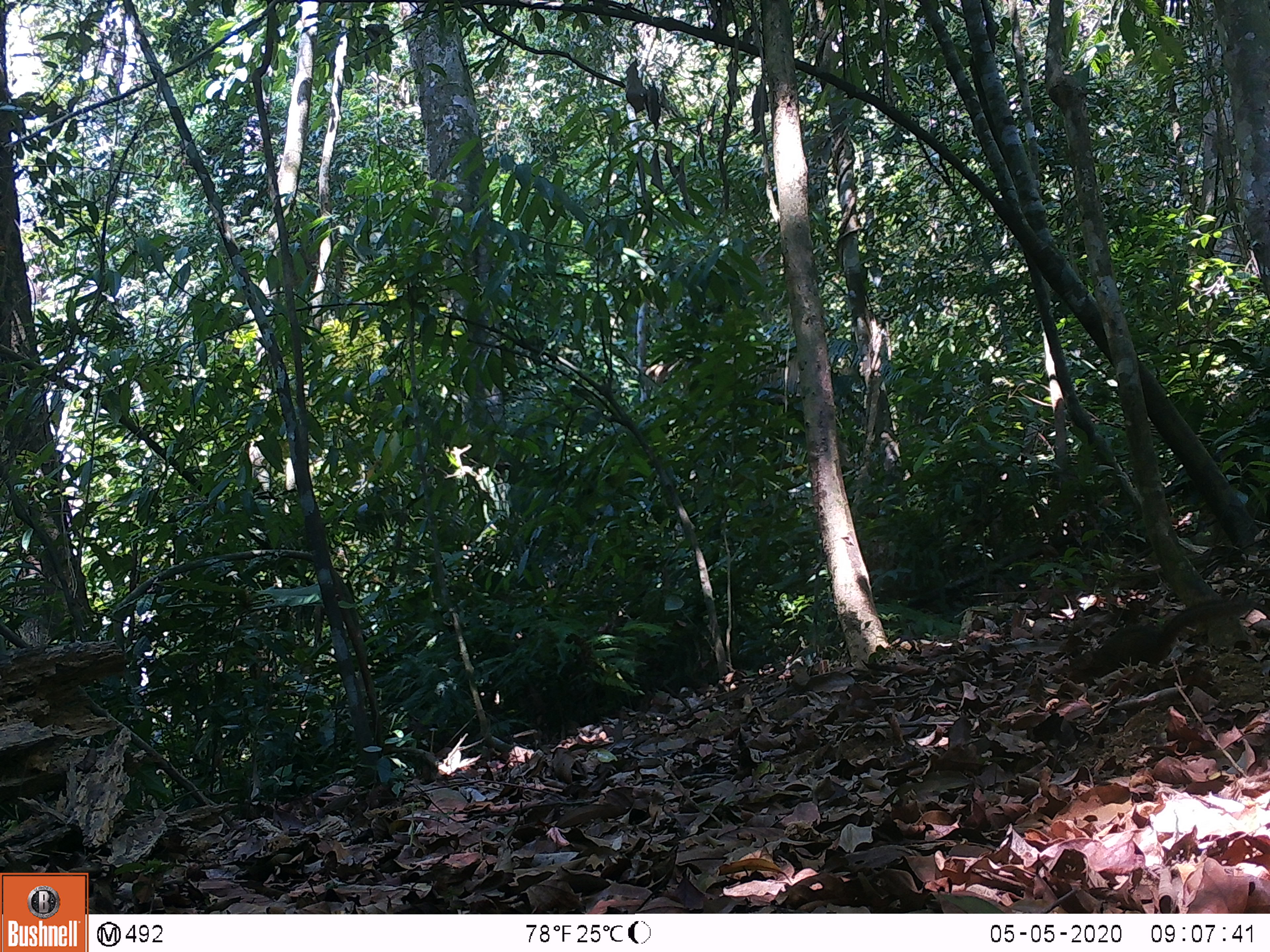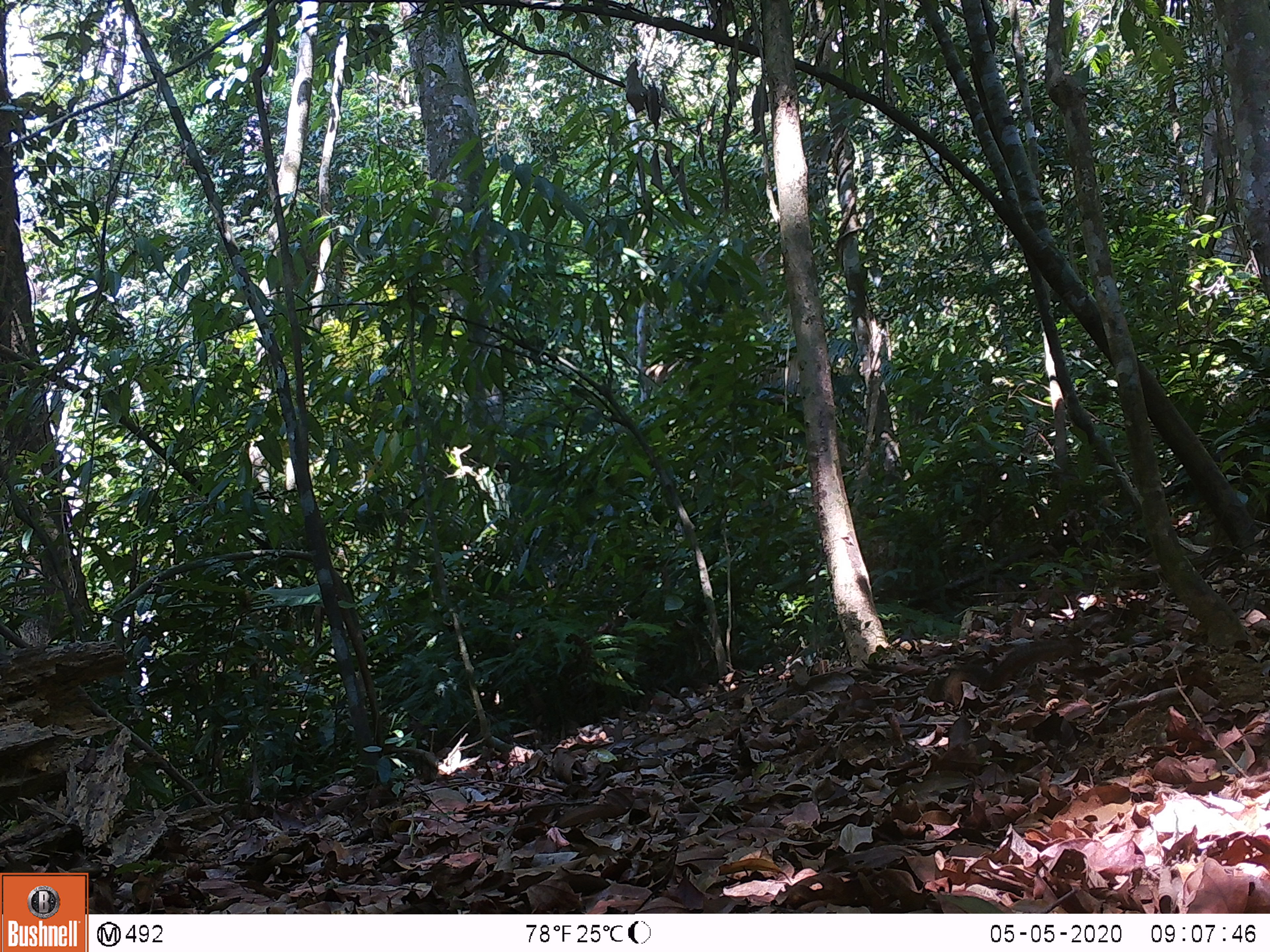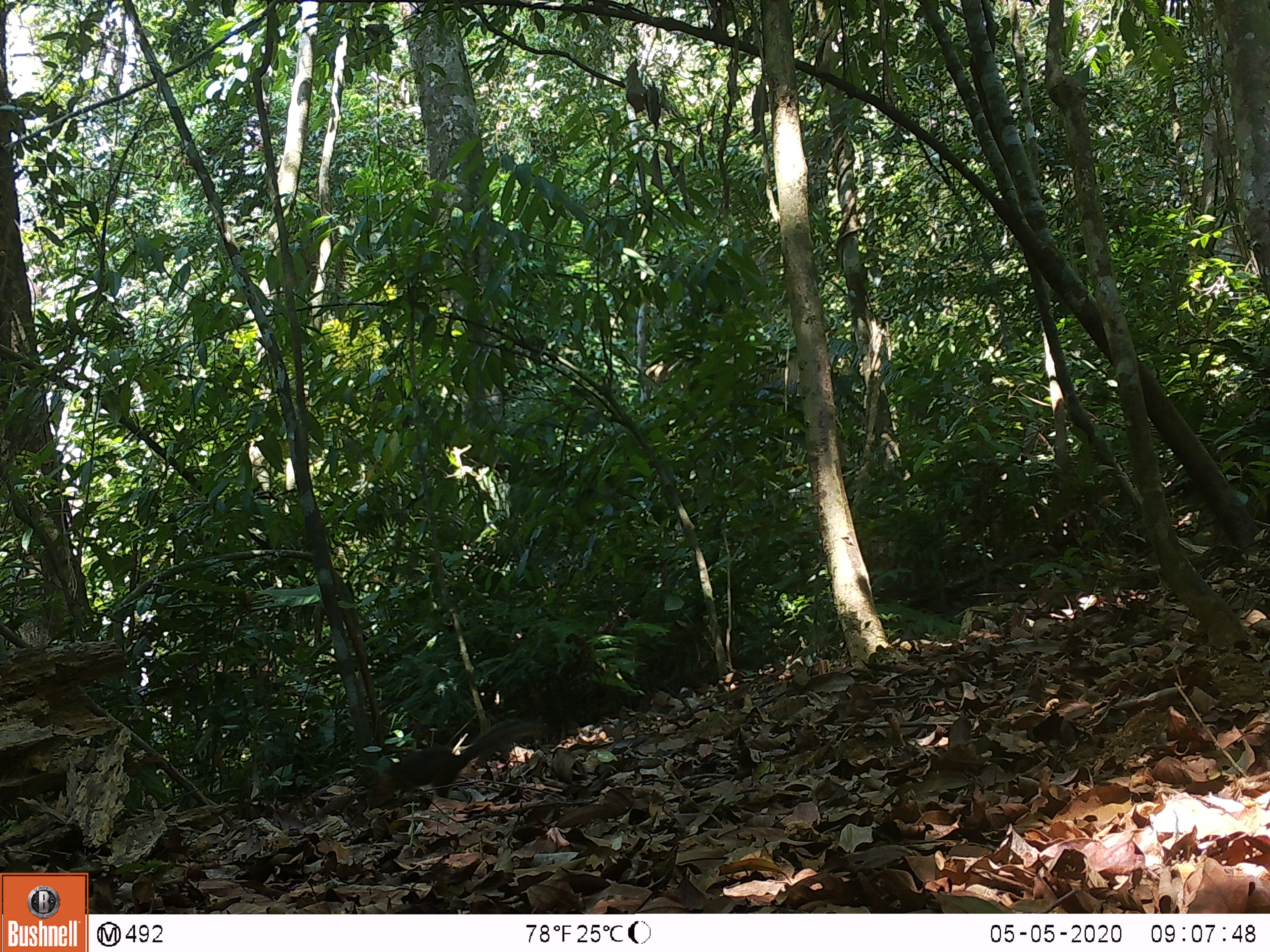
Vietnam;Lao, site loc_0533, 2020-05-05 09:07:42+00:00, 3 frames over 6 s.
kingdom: Animalia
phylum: Chordata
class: Mammalia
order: Rodentia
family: Sciuridae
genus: Dremomys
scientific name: Dremomys rufigenis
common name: red-cheeked squirrel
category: red cheeked squirrel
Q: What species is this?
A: Red cheeked squirrel (red-cheeked squirrel) (Dremomys rufigenis).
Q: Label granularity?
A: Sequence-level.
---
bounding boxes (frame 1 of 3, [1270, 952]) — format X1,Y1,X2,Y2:
red cheeked squirrel: 1064,594,1258,685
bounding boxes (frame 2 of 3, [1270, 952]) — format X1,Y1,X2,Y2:
red cheeked squirrel: 941,636,1083,704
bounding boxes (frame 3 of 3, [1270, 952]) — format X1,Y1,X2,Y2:
red cheeked squirrel: 373,718,545,800